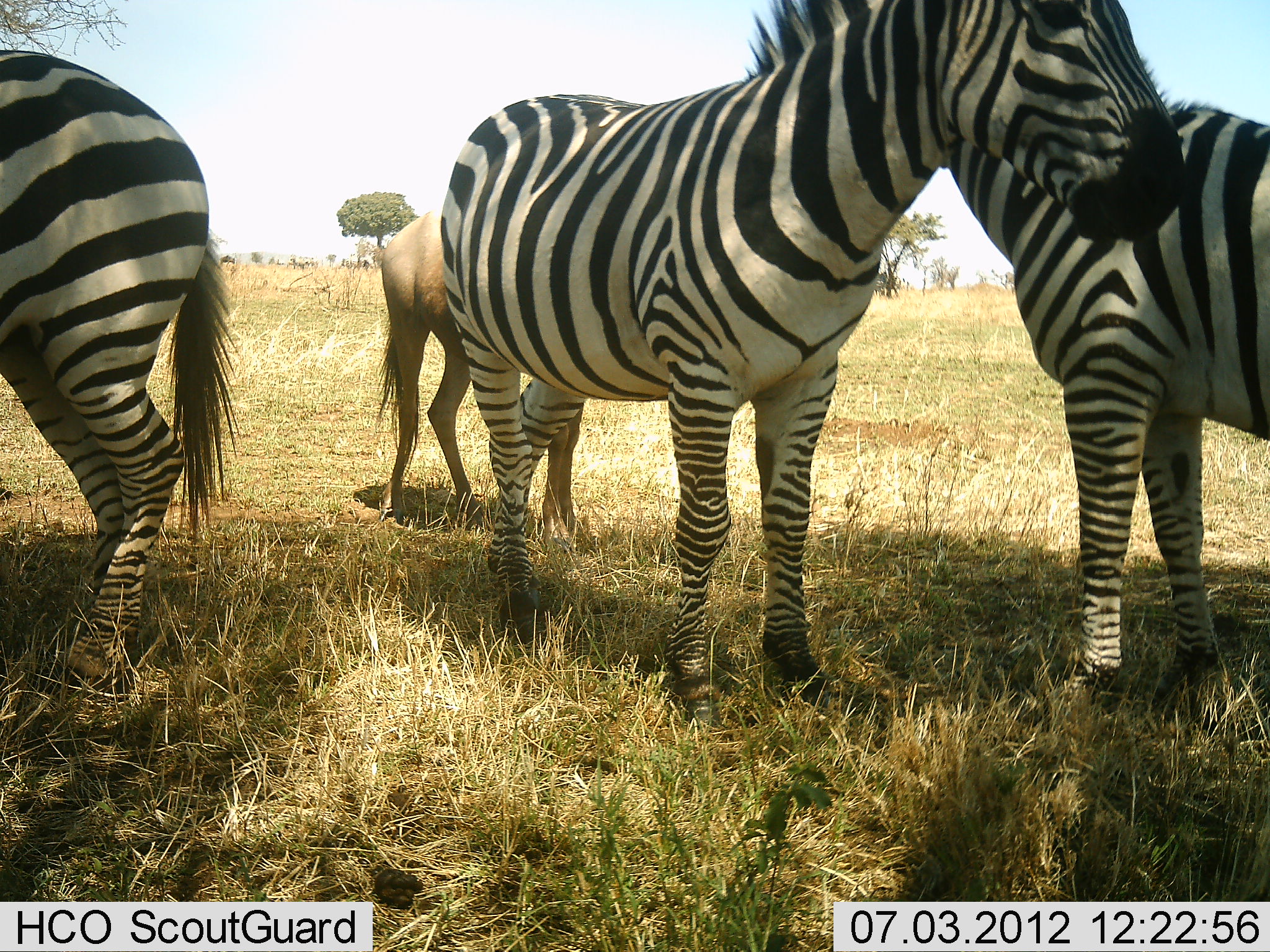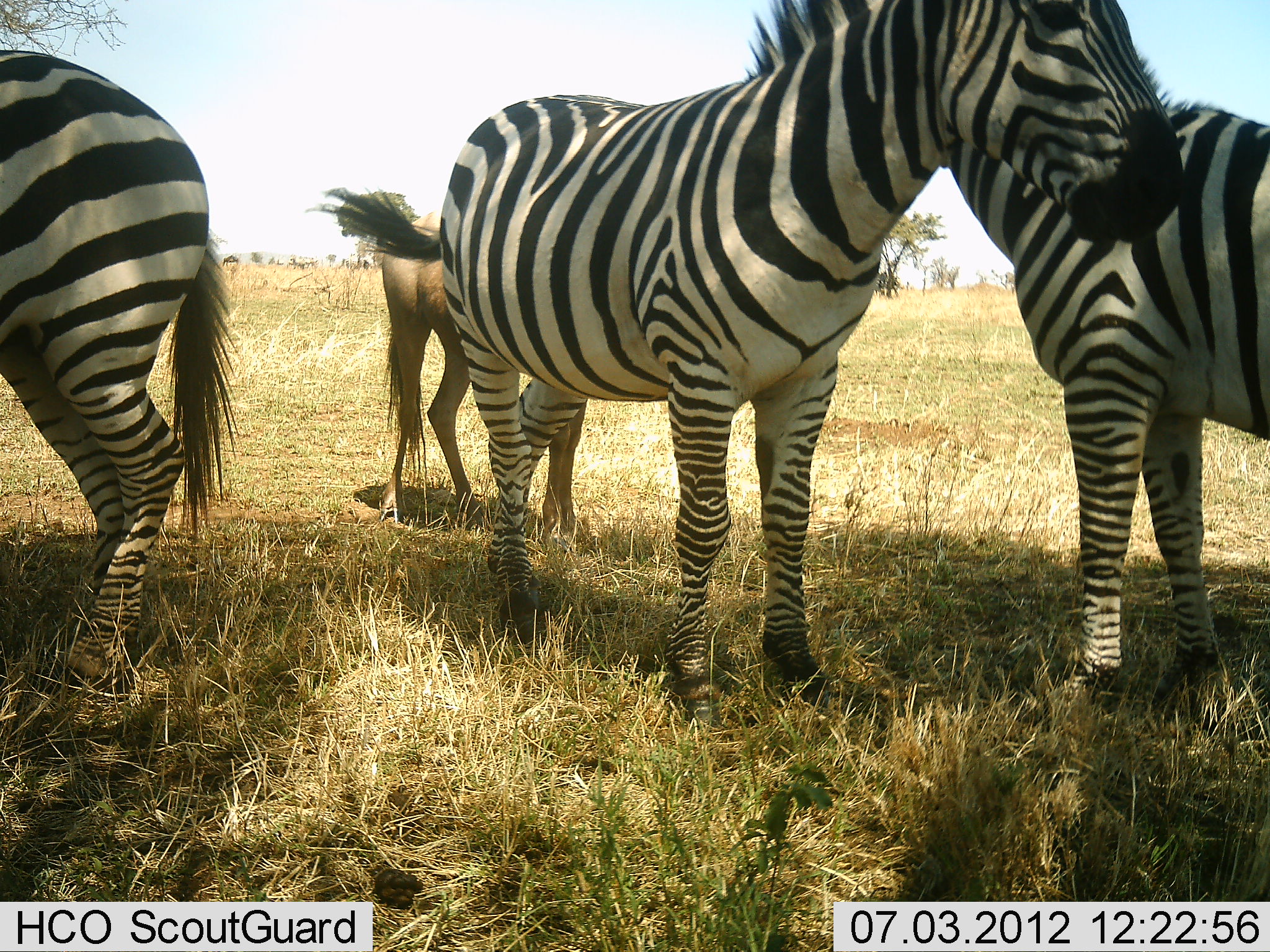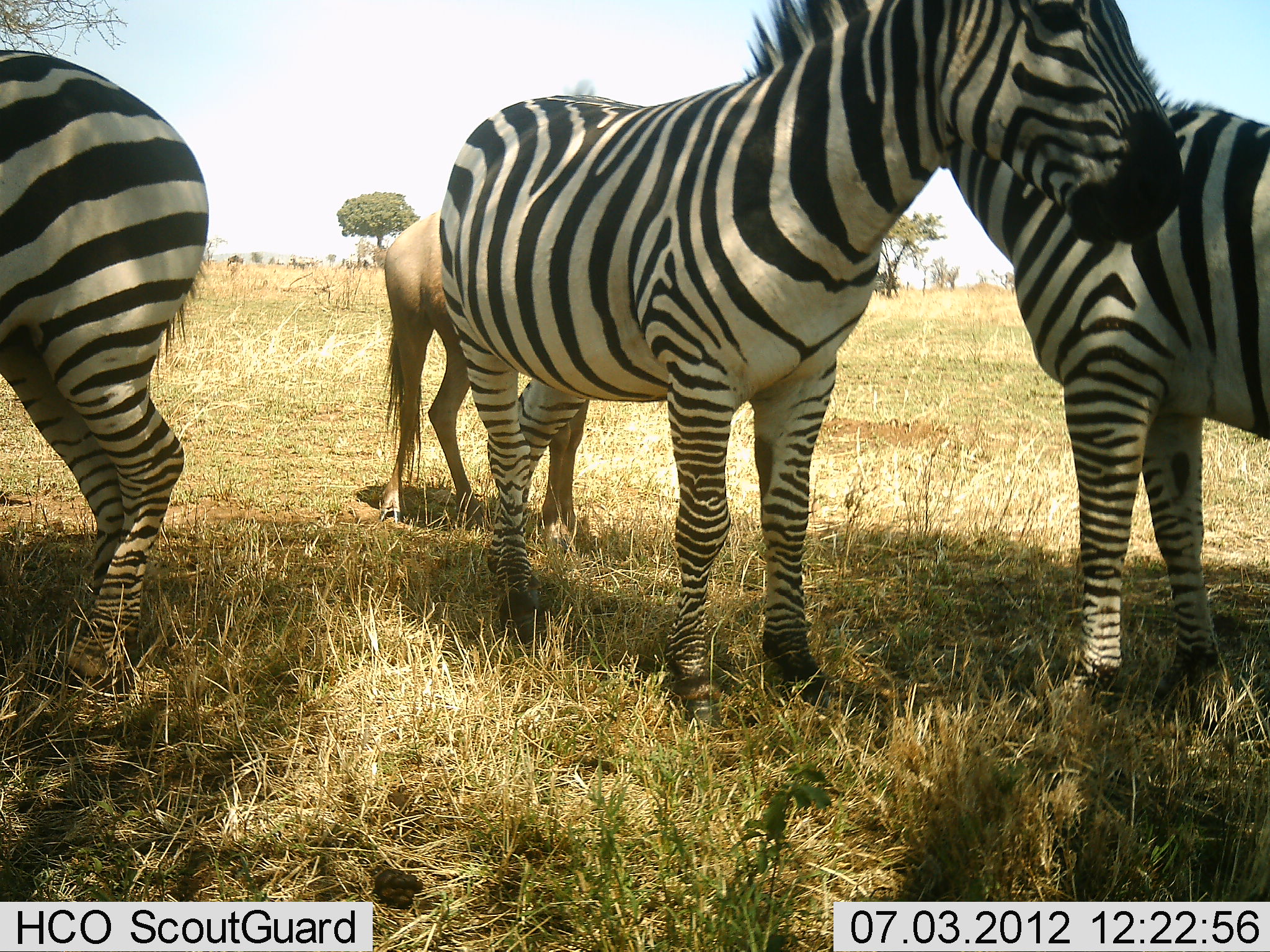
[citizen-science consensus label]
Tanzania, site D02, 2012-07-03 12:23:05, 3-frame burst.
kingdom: Animalia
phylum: Chordata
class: Mammalia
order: Artiodactyla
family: Bovidae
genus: Connochaetes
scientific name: Connochaetes taurinus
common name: blue wildebeest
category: wildebeest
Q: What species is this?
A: Wildebeest (blue wildebeest) (Connochaetes taurinus).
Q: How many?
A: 1.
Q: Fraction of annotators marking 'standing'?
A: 100%.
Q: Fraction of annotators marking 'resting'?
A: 0%.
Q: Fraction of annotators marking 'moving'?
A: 14%.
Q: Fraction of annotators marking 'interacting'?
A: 0%.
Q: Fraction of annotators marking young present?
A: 29%.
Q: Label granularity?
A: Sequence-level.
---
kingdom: Animalia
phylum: Chordata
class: Mammalia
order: Perissodactyla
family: Equidae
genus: Equus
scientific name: Equus quagga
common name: plains zebra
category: zebra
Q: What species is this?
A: Zebra (plains zebra) (Equus quagga).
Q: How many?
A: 3.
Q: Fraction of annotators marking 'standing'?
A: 87%.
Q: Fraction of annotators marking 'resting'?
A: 9%.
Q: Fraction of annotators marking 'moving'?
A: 0%.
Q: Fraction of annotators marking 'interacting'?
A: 4%.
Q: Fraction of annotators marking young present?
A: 4%.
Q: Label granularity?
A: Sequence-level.